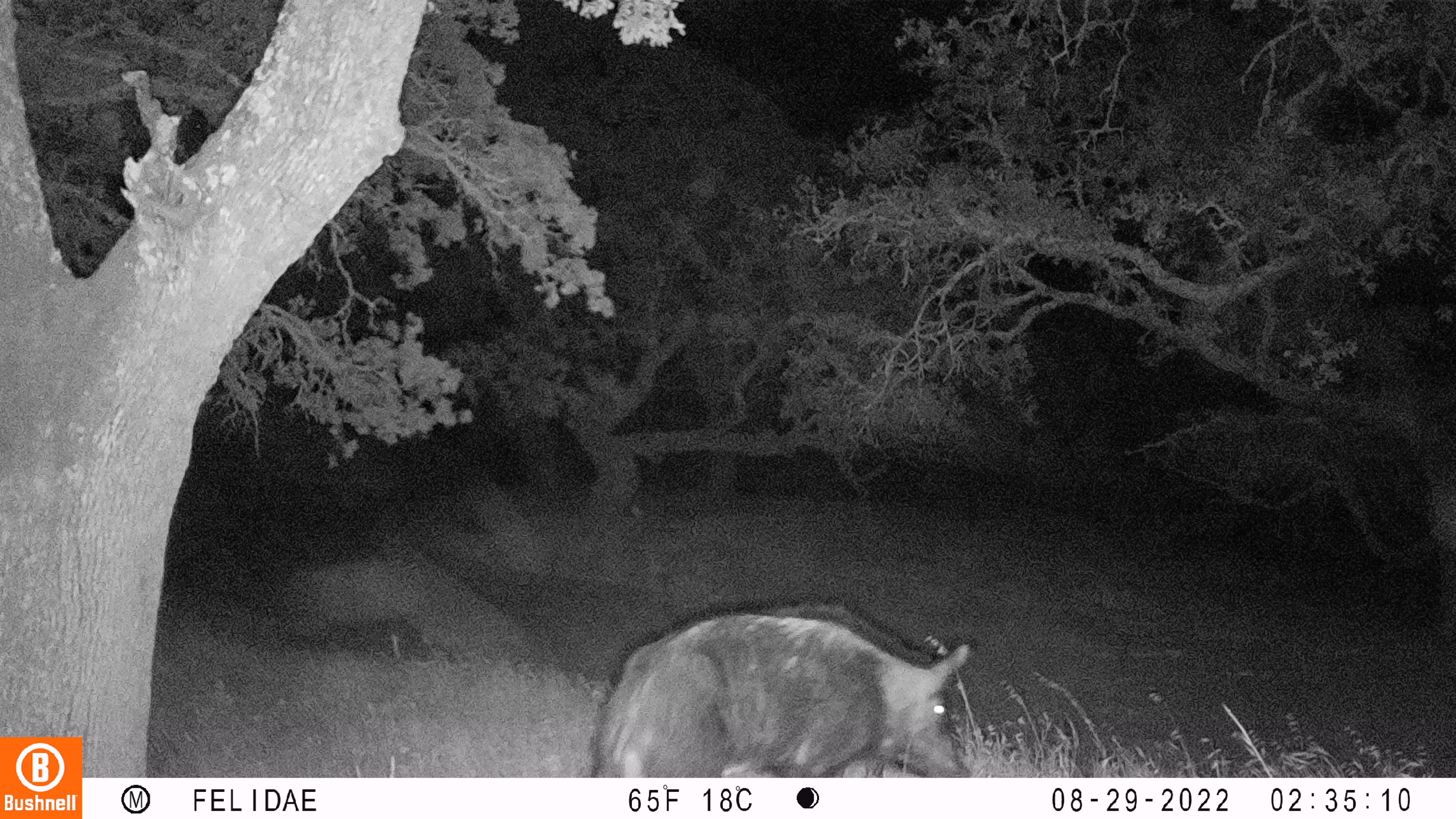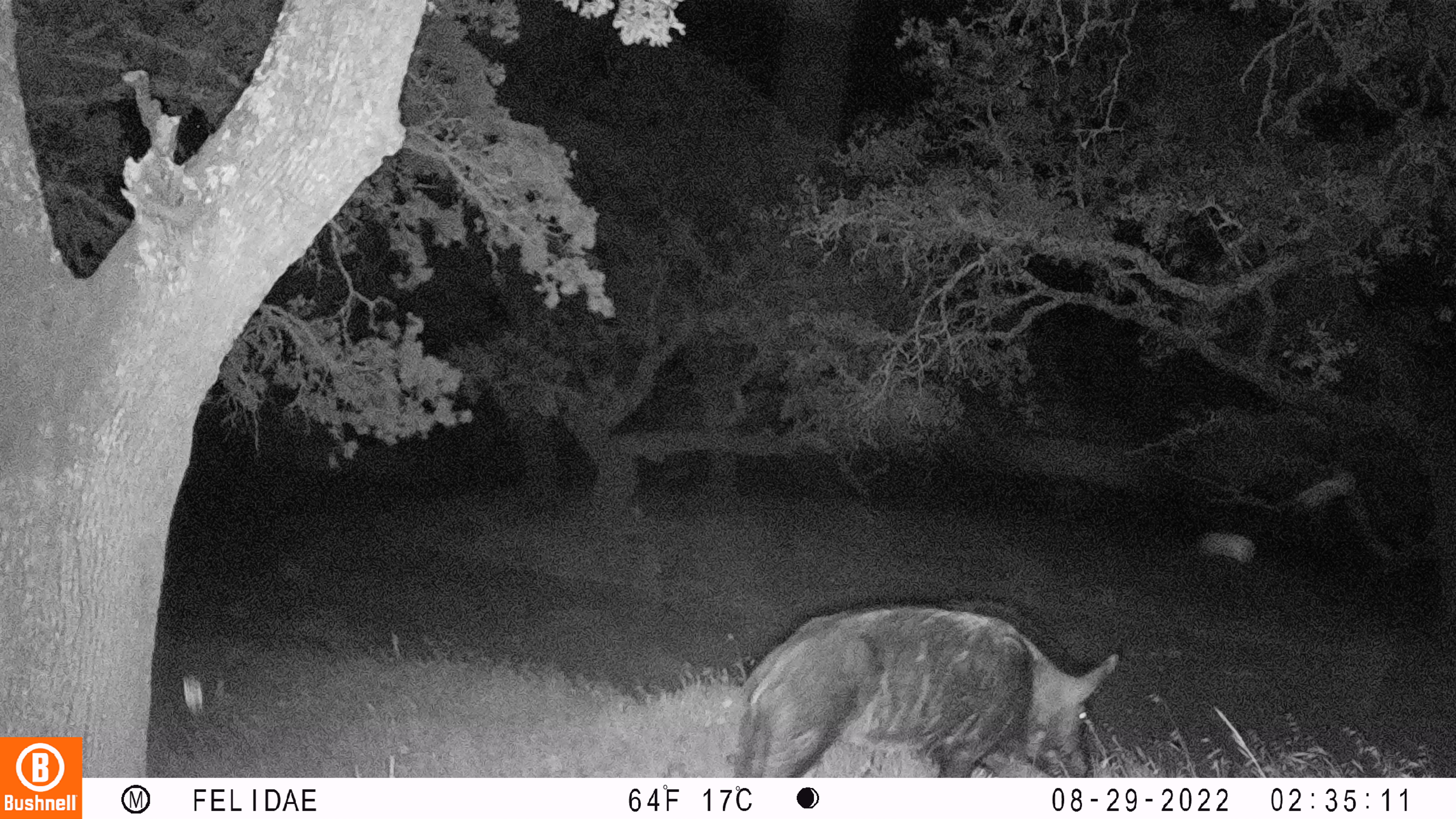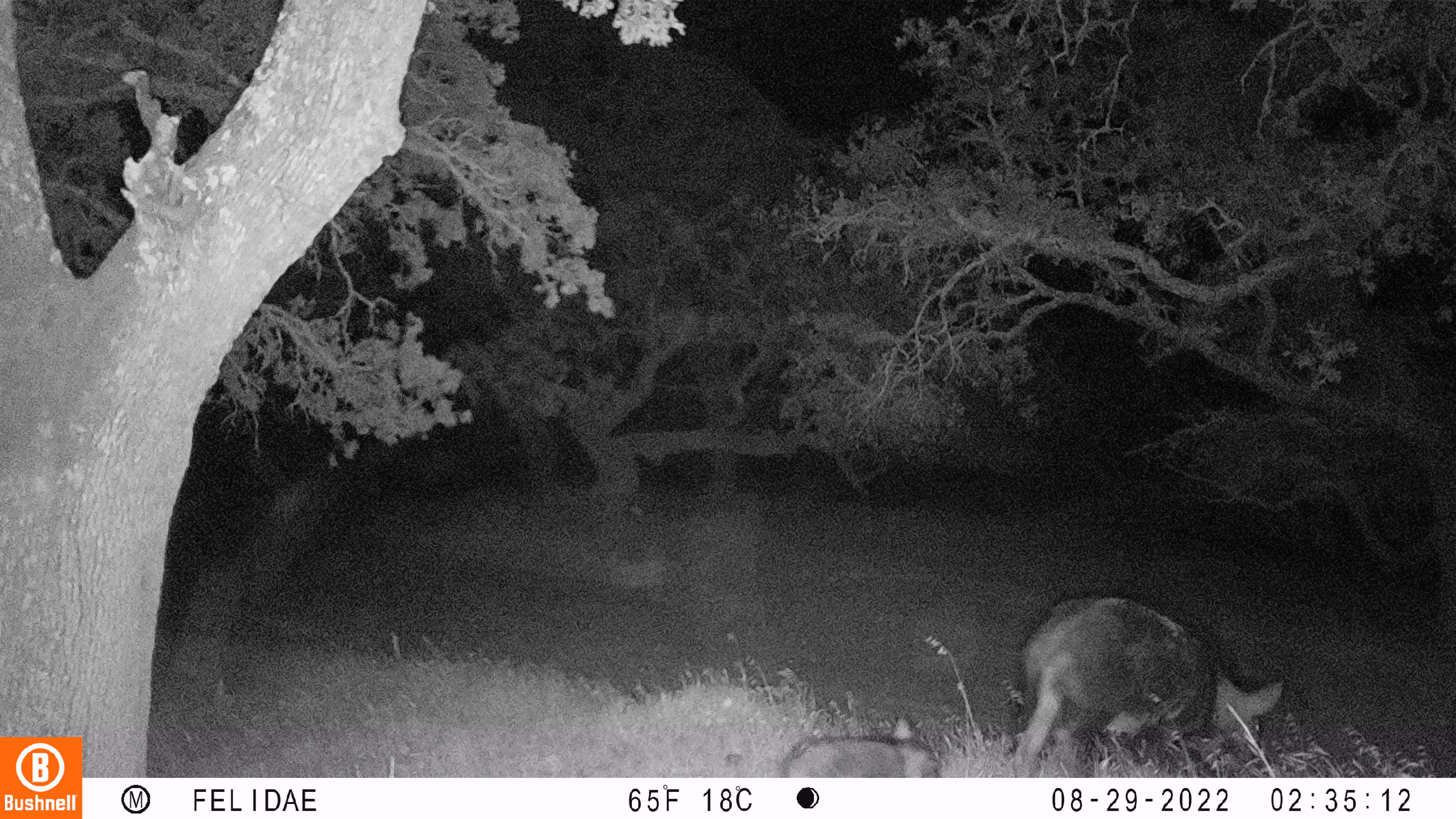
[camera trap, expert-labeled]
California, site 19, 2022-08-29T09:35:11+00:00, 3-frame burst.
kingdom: Animalia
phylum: Chordata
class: Mammalia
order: Artiodactyla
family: Suidae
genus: Sus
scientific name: Sus scrofa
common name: wild boar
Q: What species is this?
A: Wild boar (Sus scrofa).